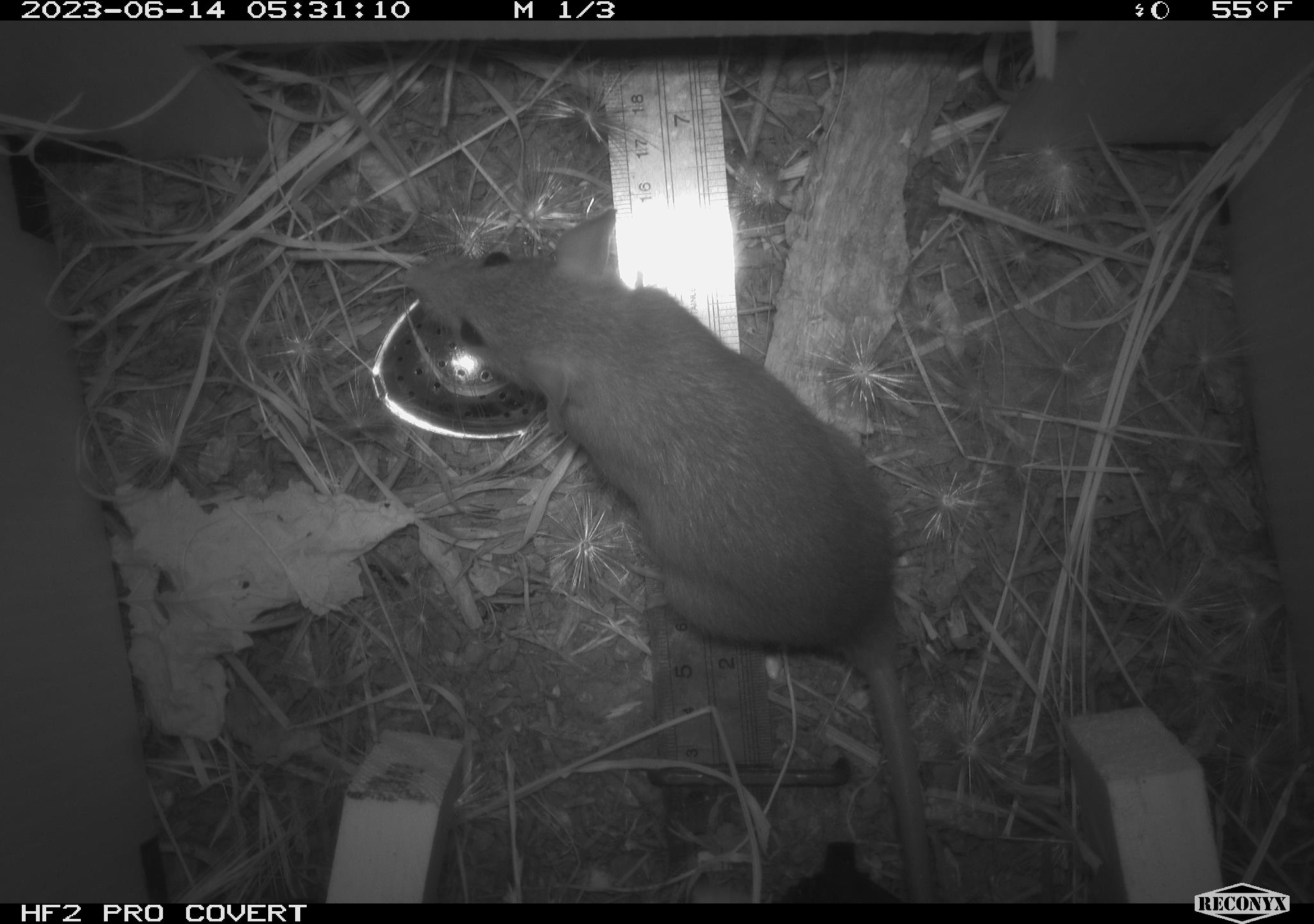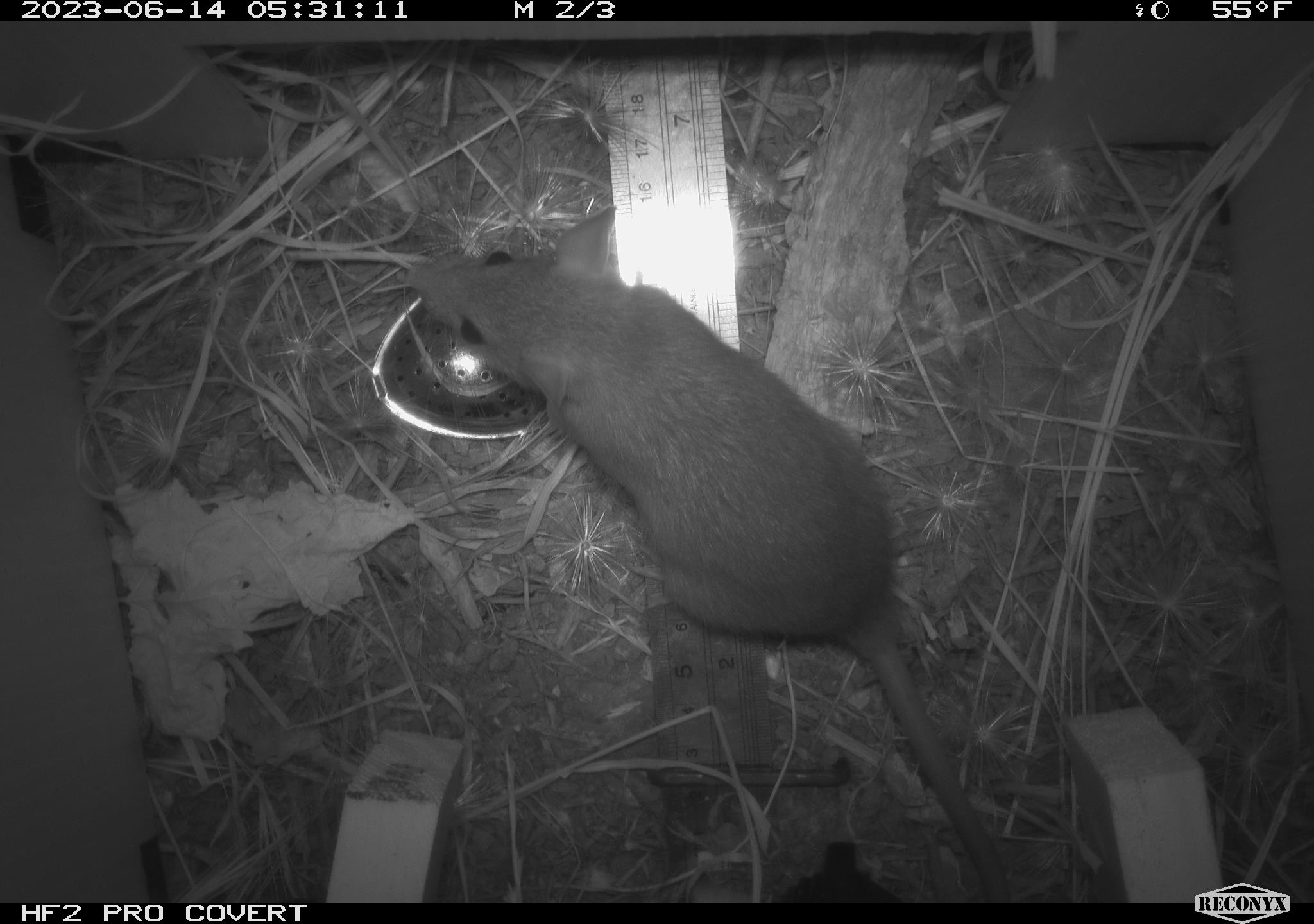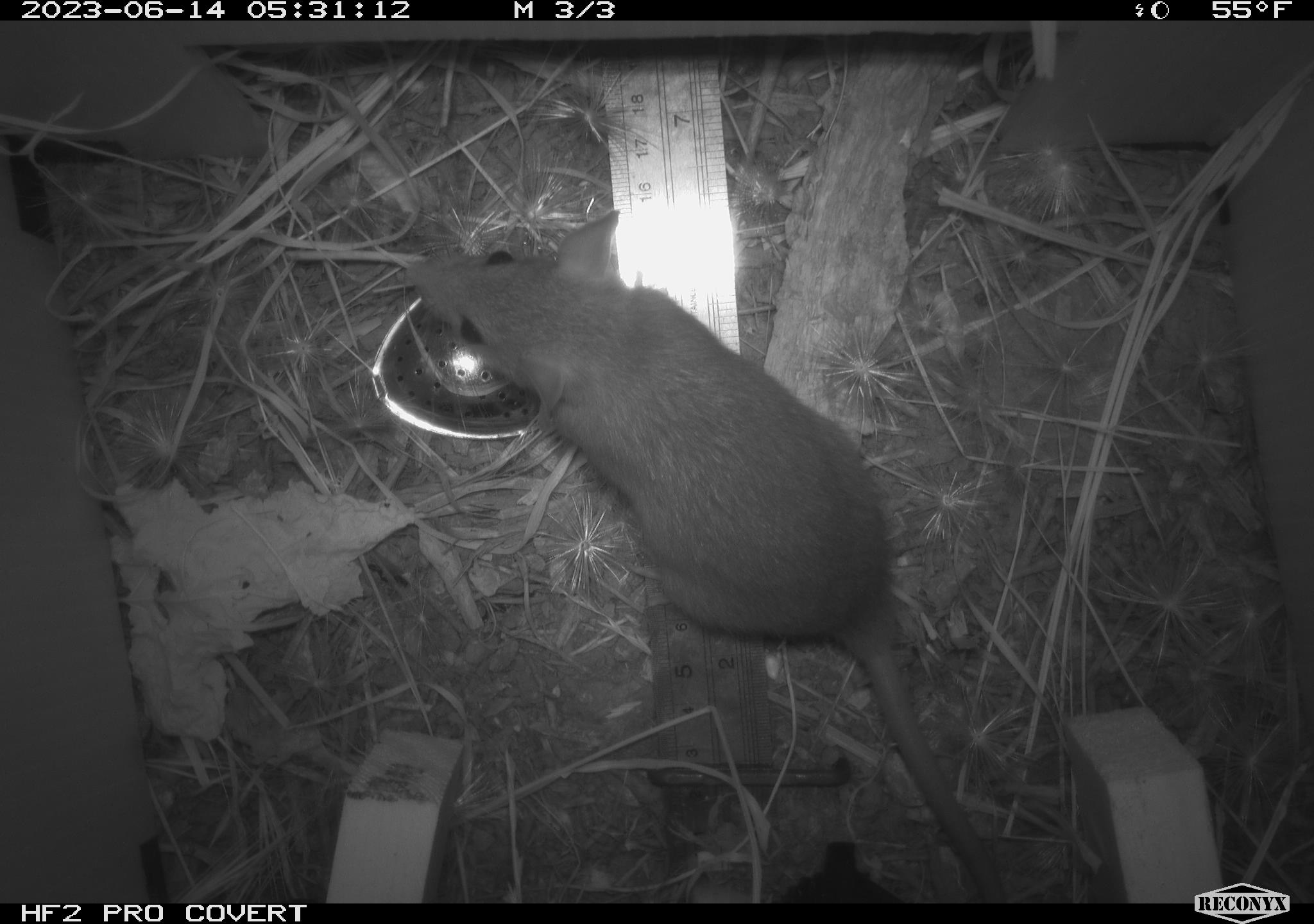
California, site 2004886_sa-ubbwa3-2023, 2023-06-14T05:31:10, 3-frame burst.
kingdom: Animalia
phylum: Chordata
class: Mammalia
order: Rodentia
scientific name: Rodentia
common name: mouse species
Mouse species (Rodentia).